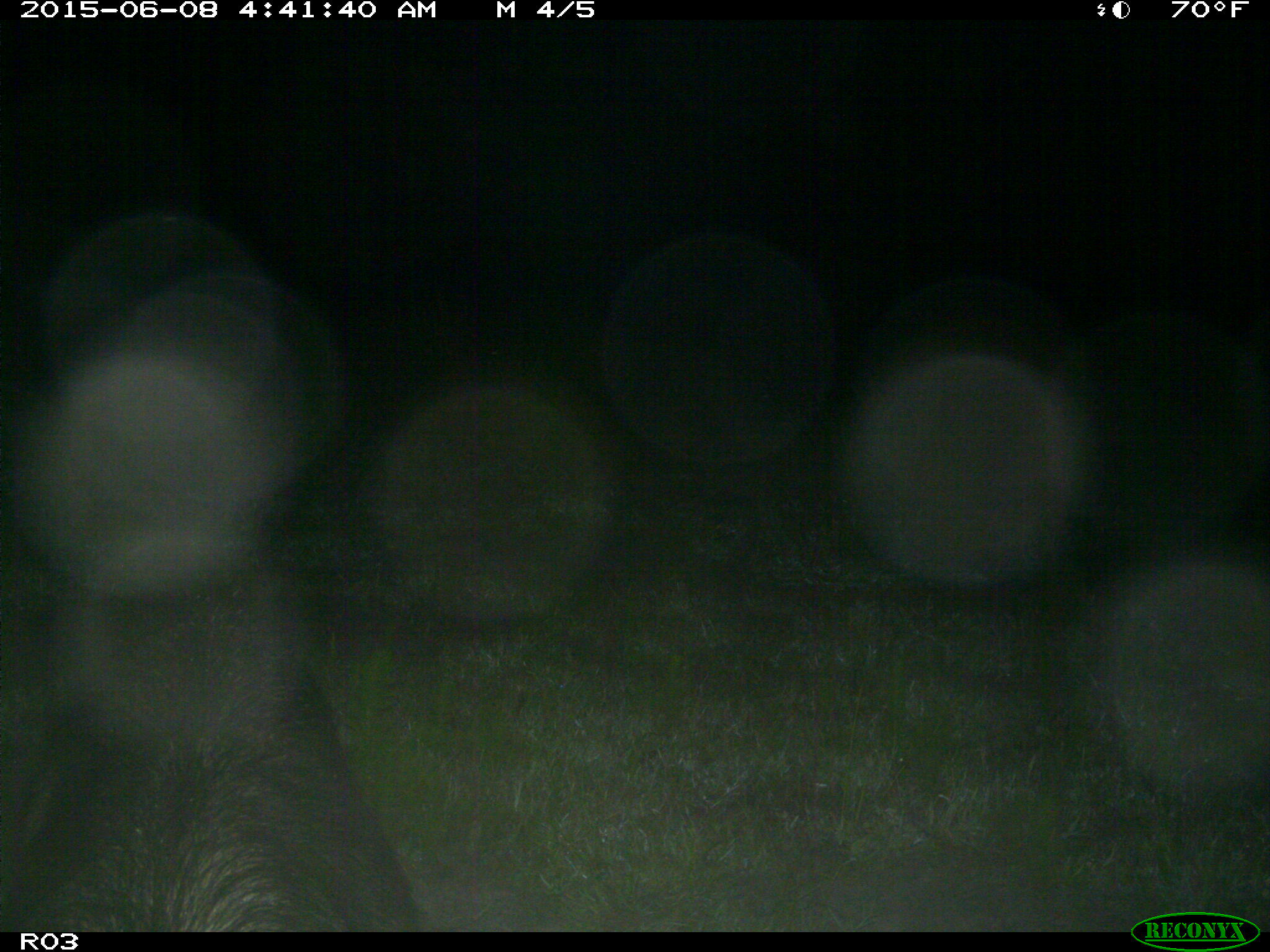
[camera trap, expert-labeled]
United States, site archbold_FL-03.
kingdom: Animalia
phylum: Chordata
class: Mammalia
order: Artiodactyla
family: Suidae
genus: Sus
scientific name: Sus scrofa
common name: wild boar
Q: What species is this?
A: Sus scrofa (wild boar).